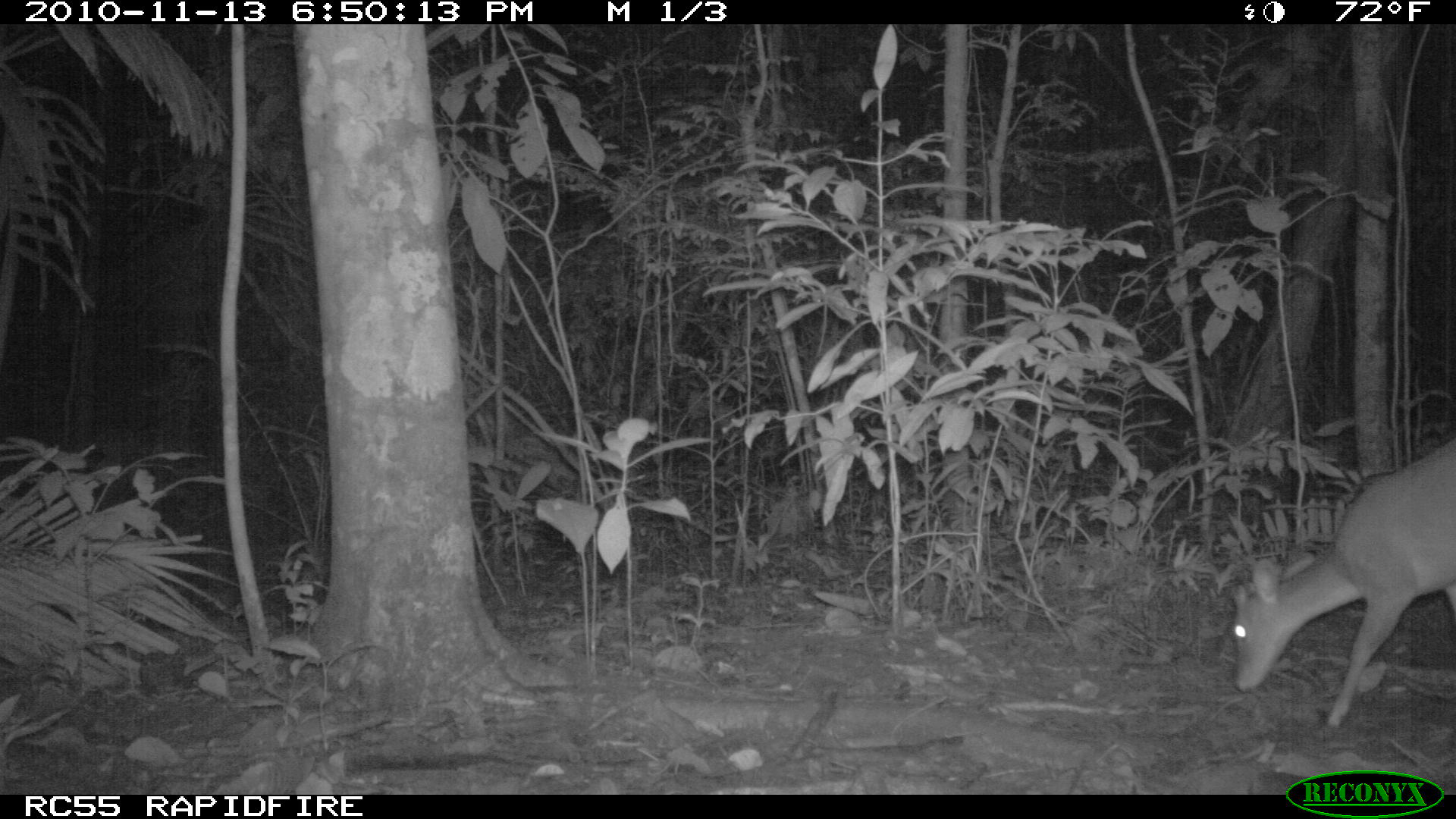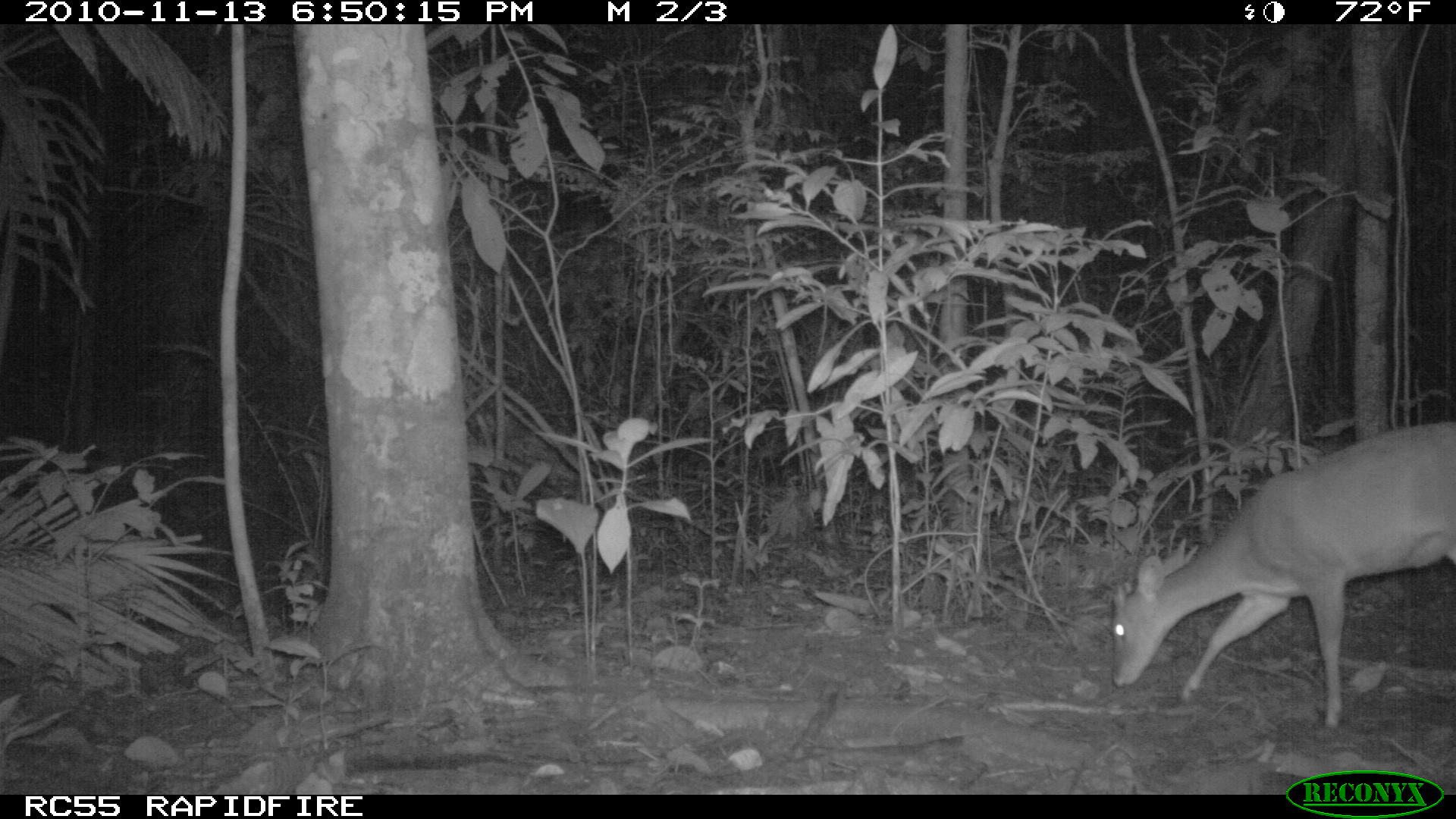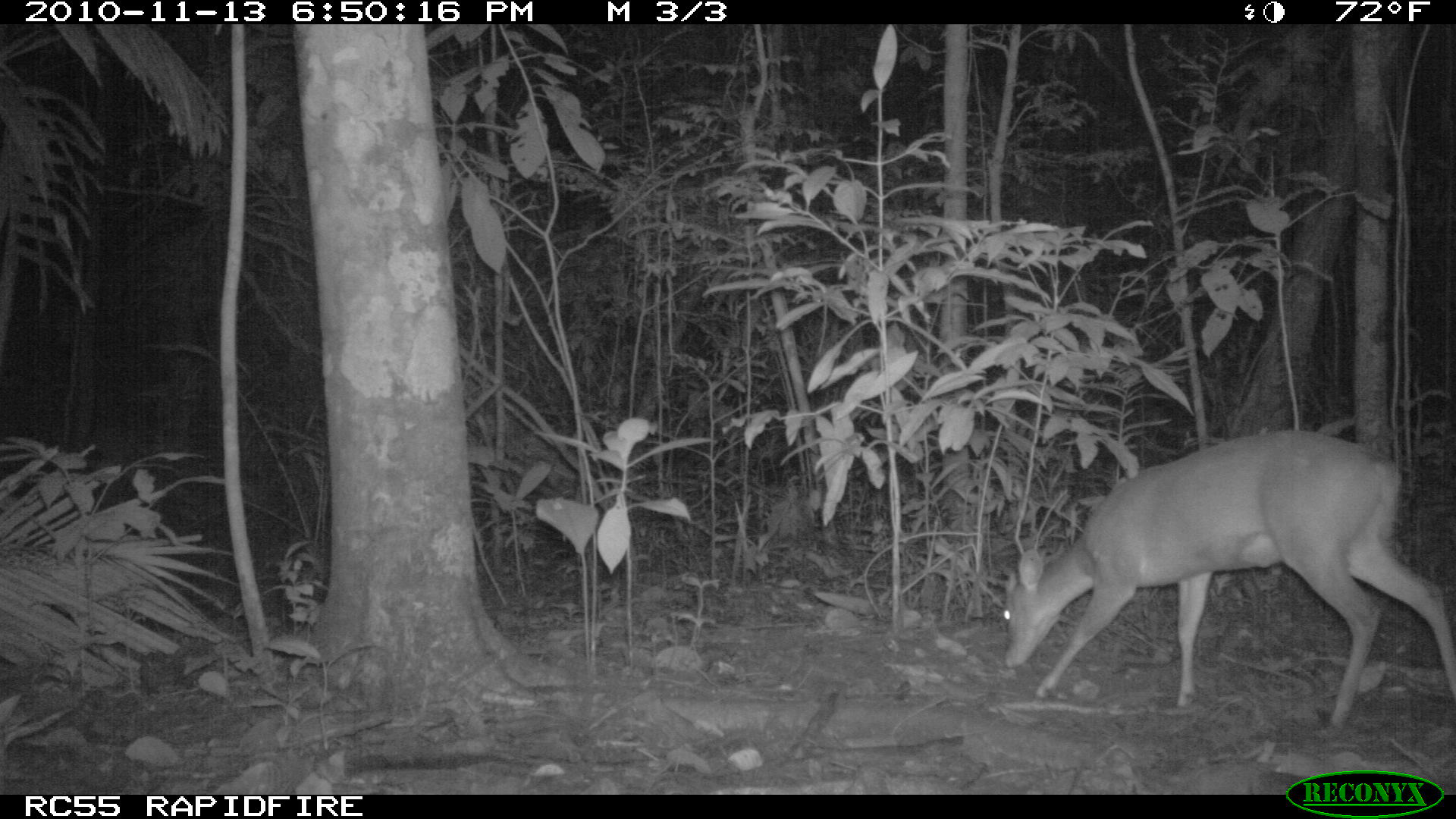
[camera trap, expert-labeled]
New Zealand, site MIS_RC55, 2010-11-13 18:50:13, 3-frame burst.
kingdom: Animalia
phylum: Chordata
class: Mammalia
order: Artiodactyla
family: Cervidae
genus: Odocoileus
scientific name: Odocoileus virginianus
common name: white-tailed deer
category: white tailed deer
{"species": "white tailed deer (white-tailed deer) (Odocoileus virginianus)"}